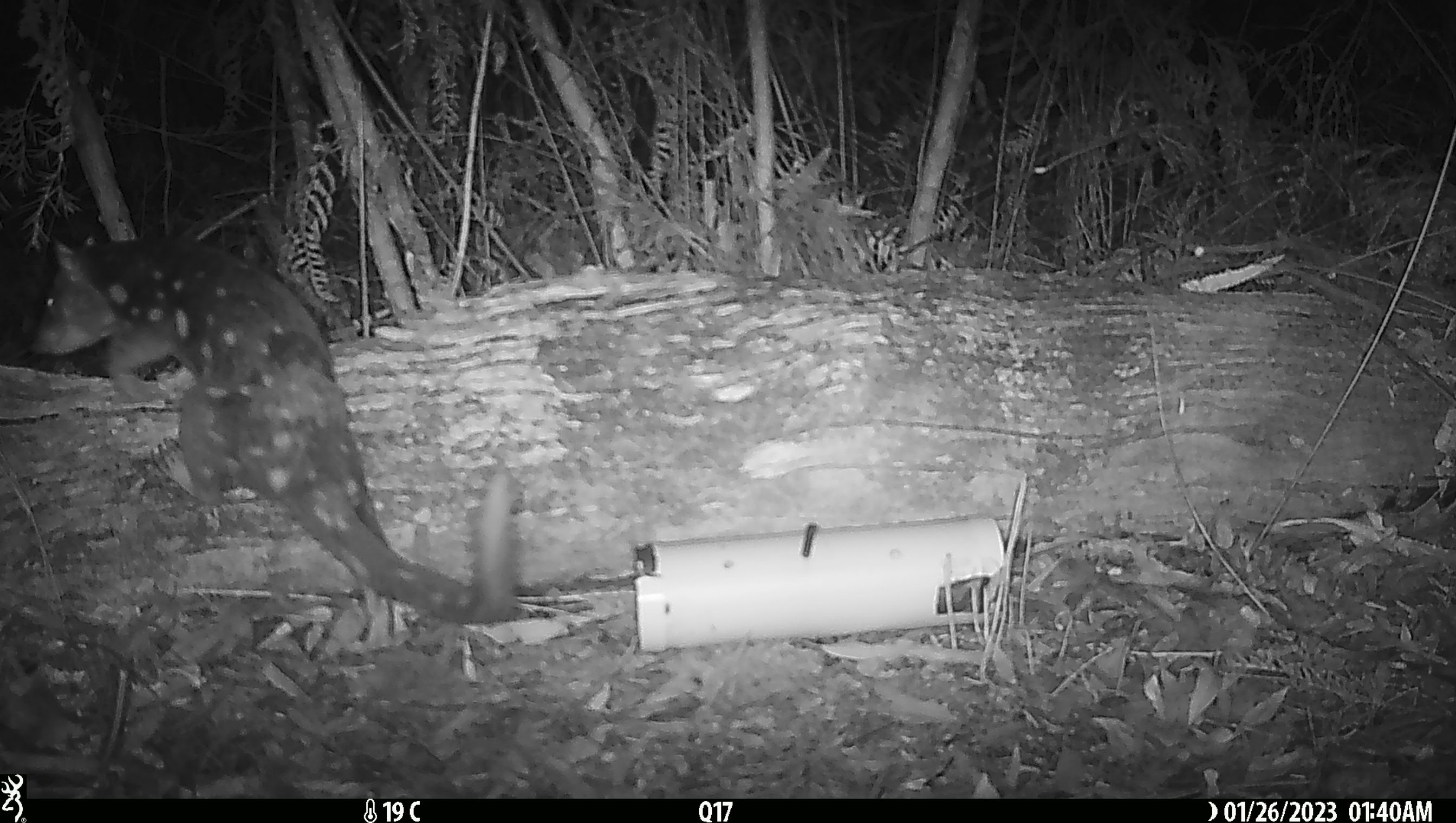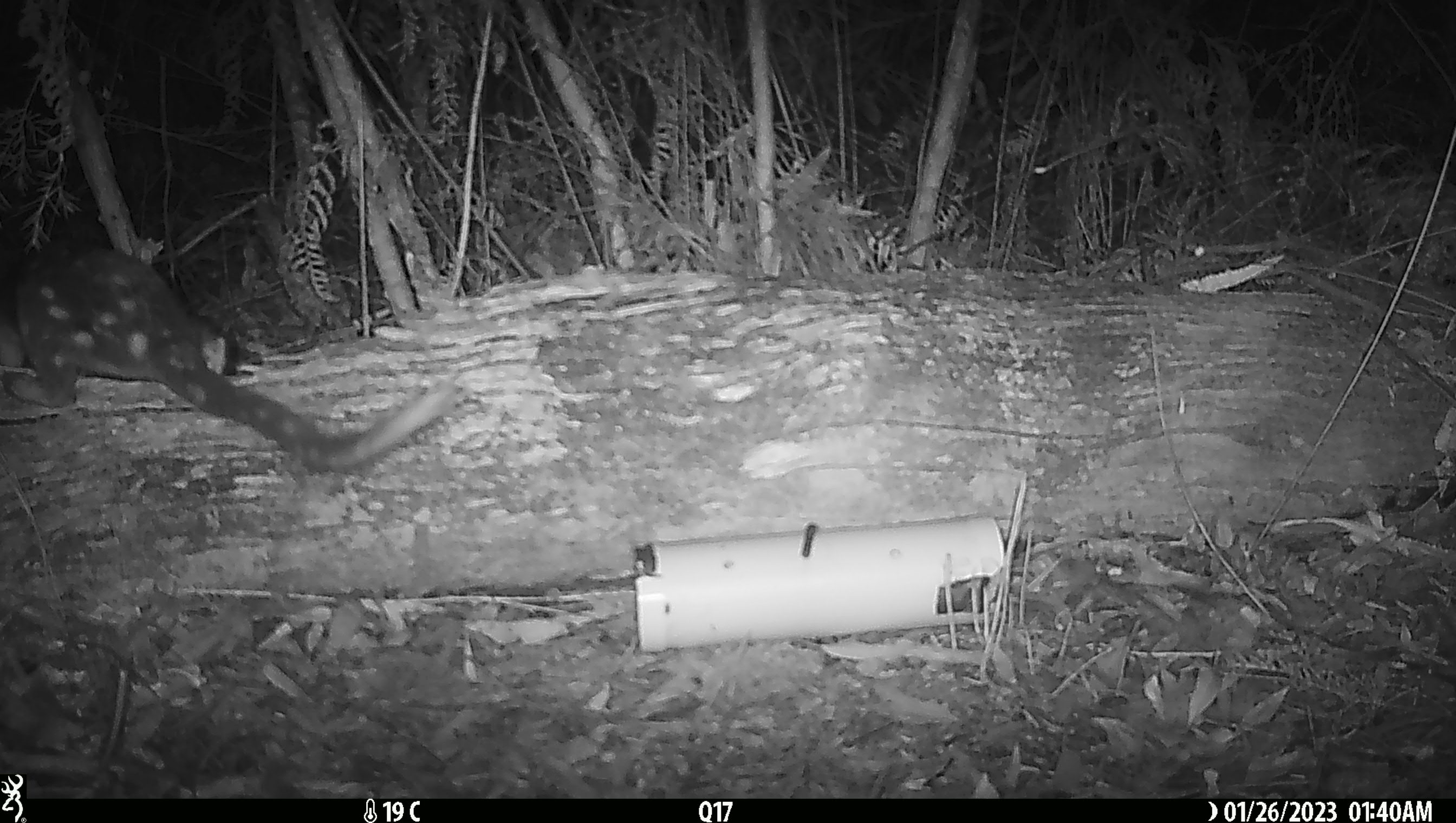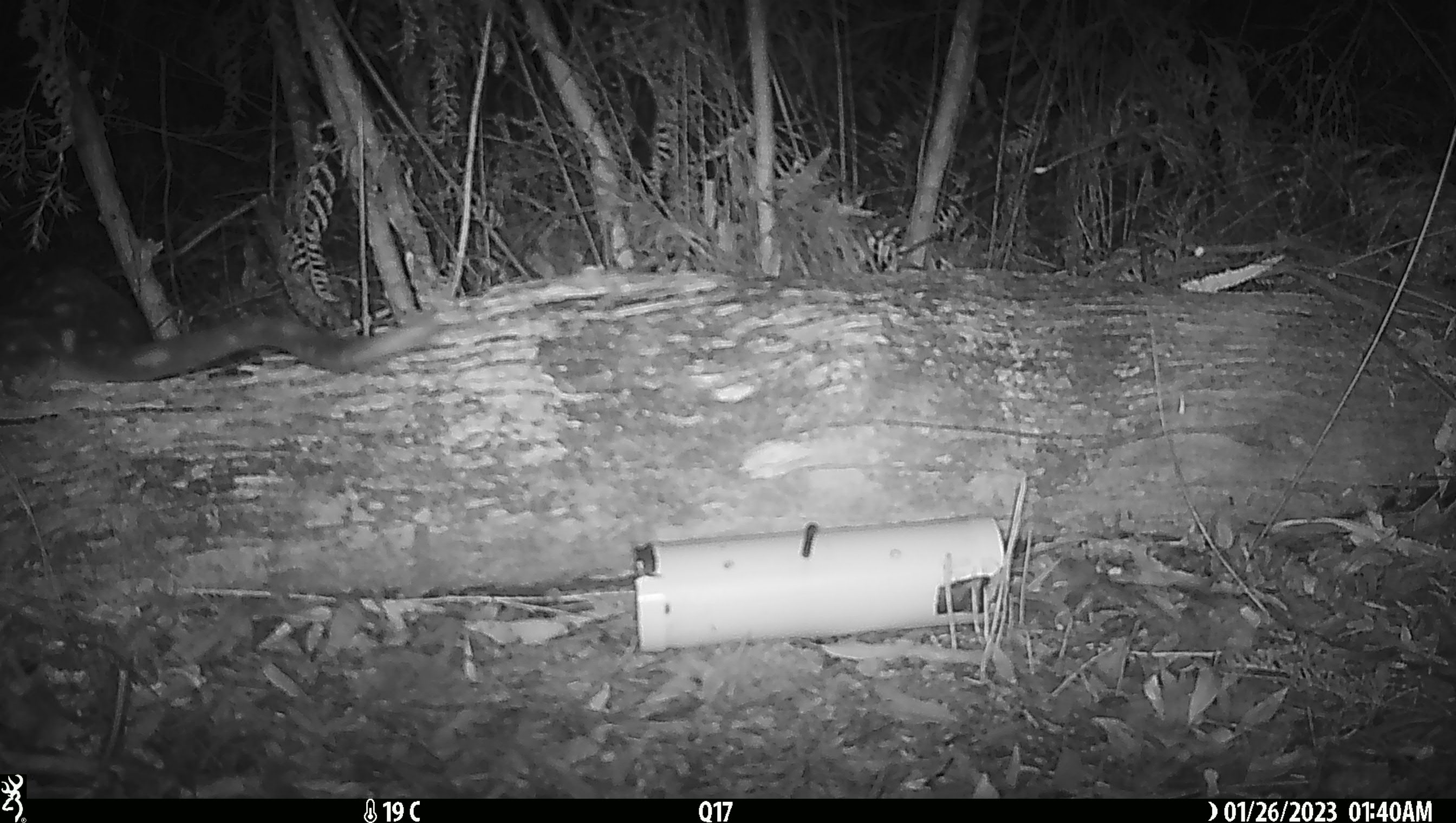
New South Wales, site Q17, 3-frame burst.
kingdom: Animalia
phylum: Chordata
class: Mammalia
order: Dasyuromorphia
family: Dasyuridae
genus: Dasyurus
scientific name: Dasyurus maculatus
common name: spotted-tailed quoll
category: quoll